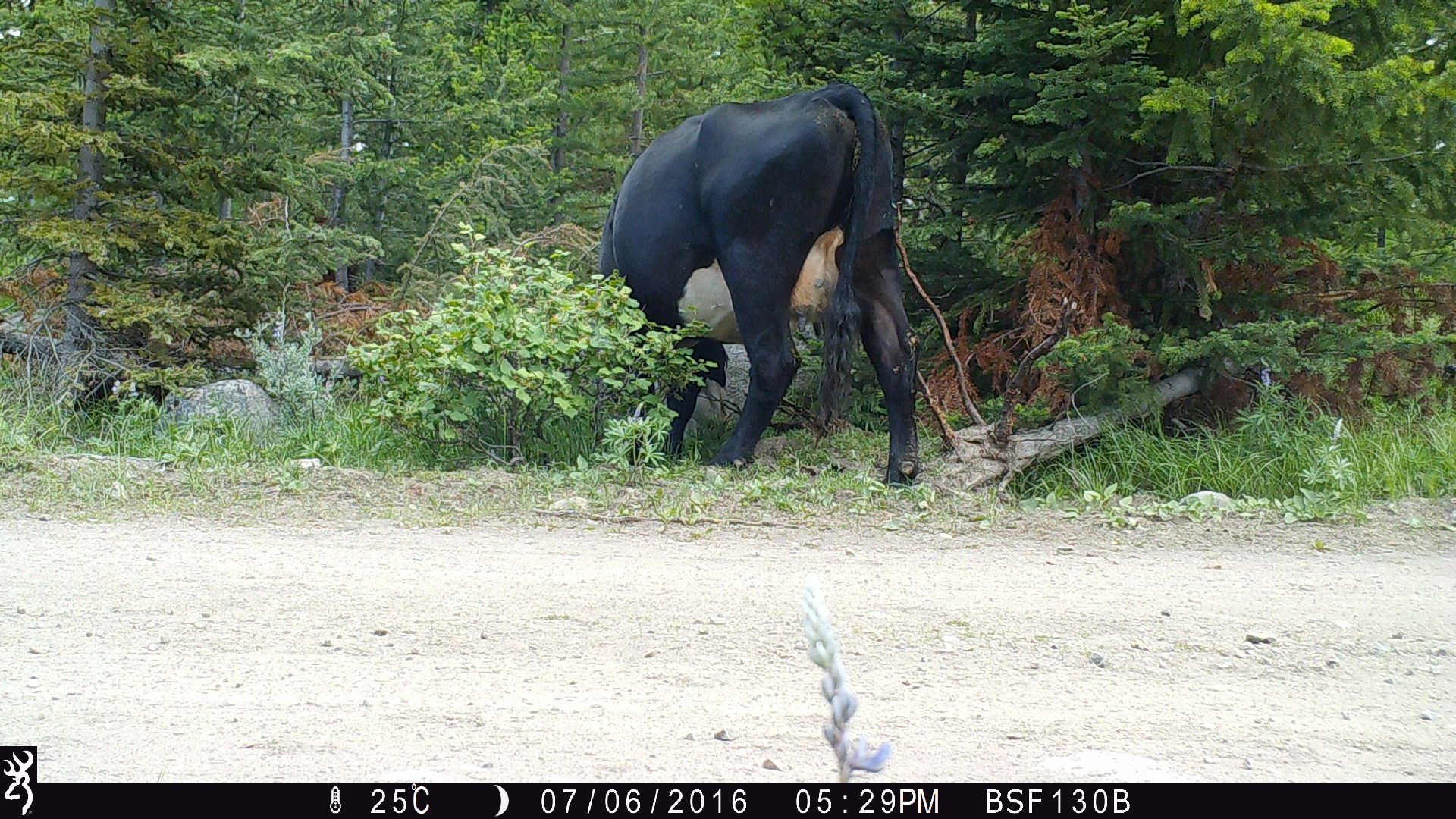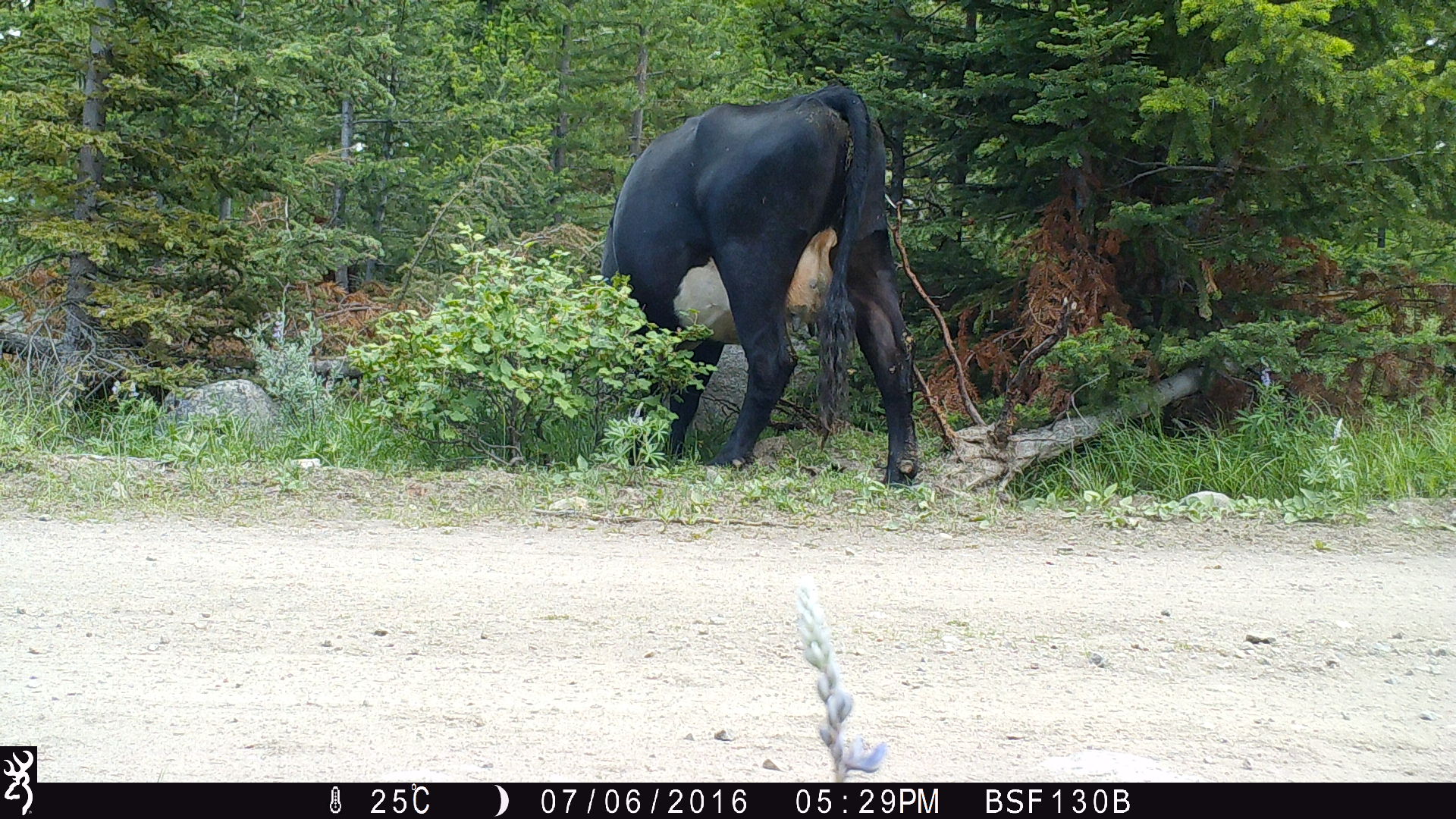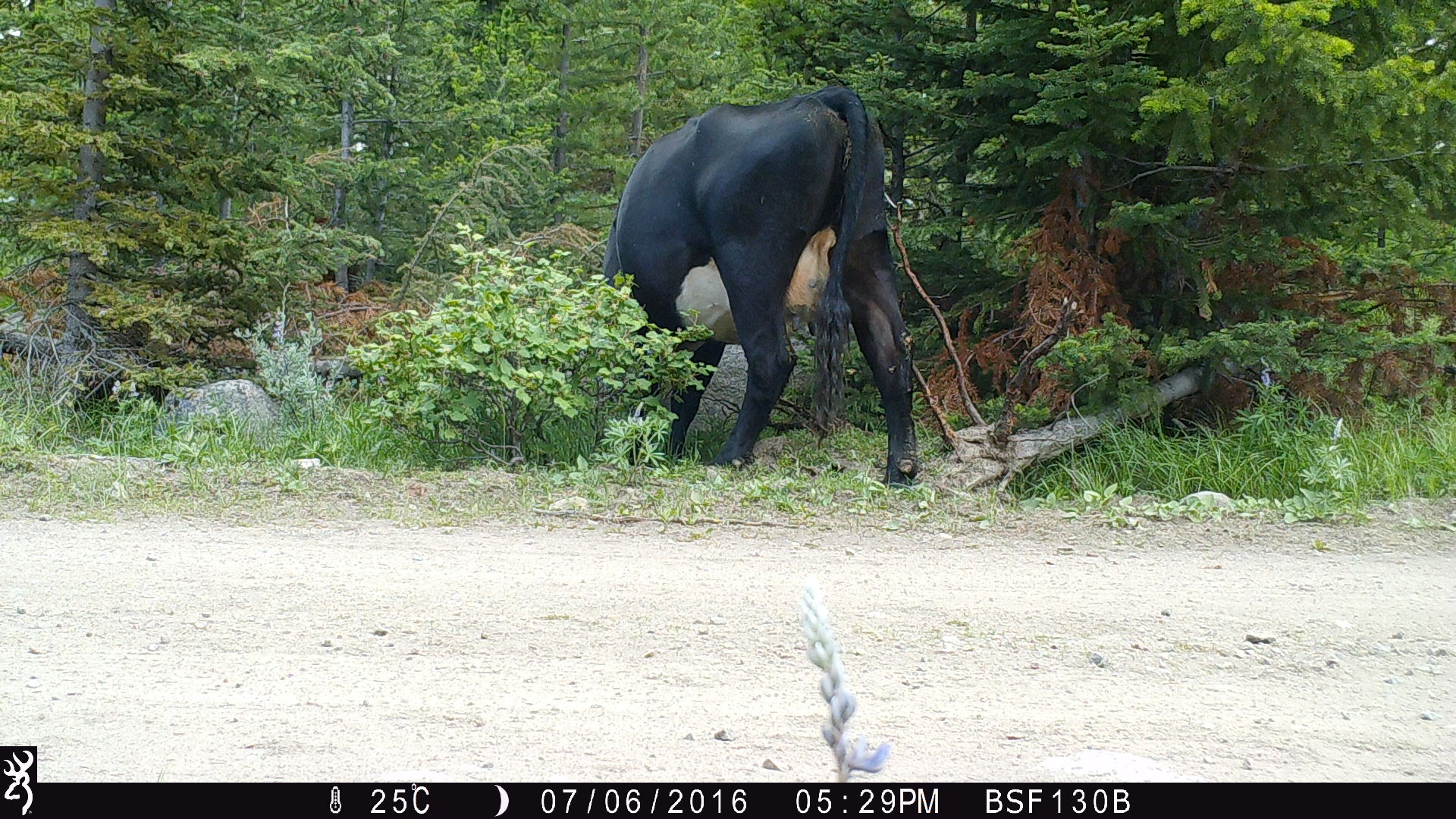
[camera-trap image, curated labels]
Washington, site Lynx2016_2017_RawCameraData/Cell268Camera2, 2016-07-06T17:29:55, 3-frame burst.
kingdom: Animalia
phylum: Chordata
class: Mammalia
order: Artiodactyla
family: Bovidae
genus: Bos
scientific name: Bos taurus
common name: domestic cattle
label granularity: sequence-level